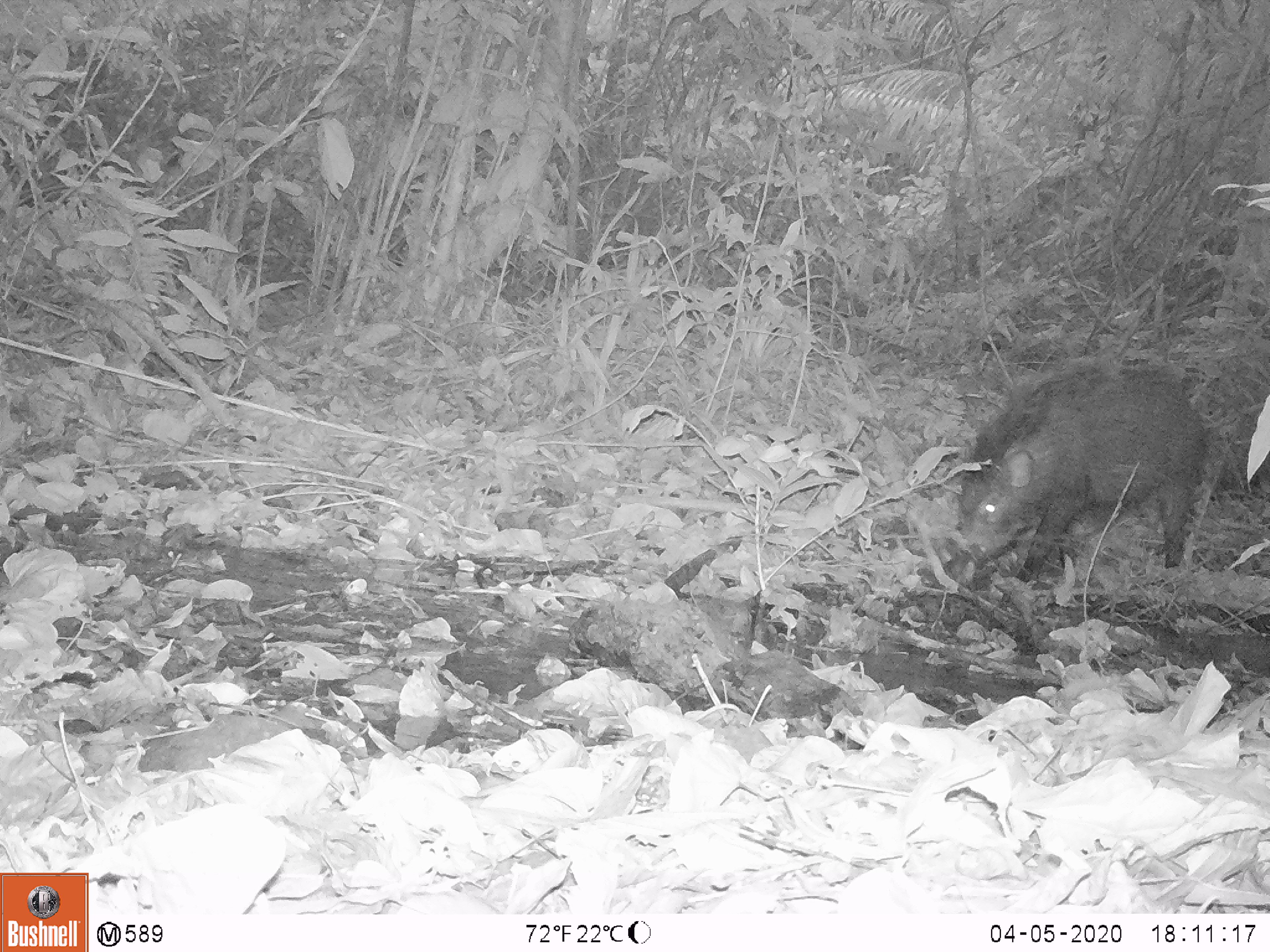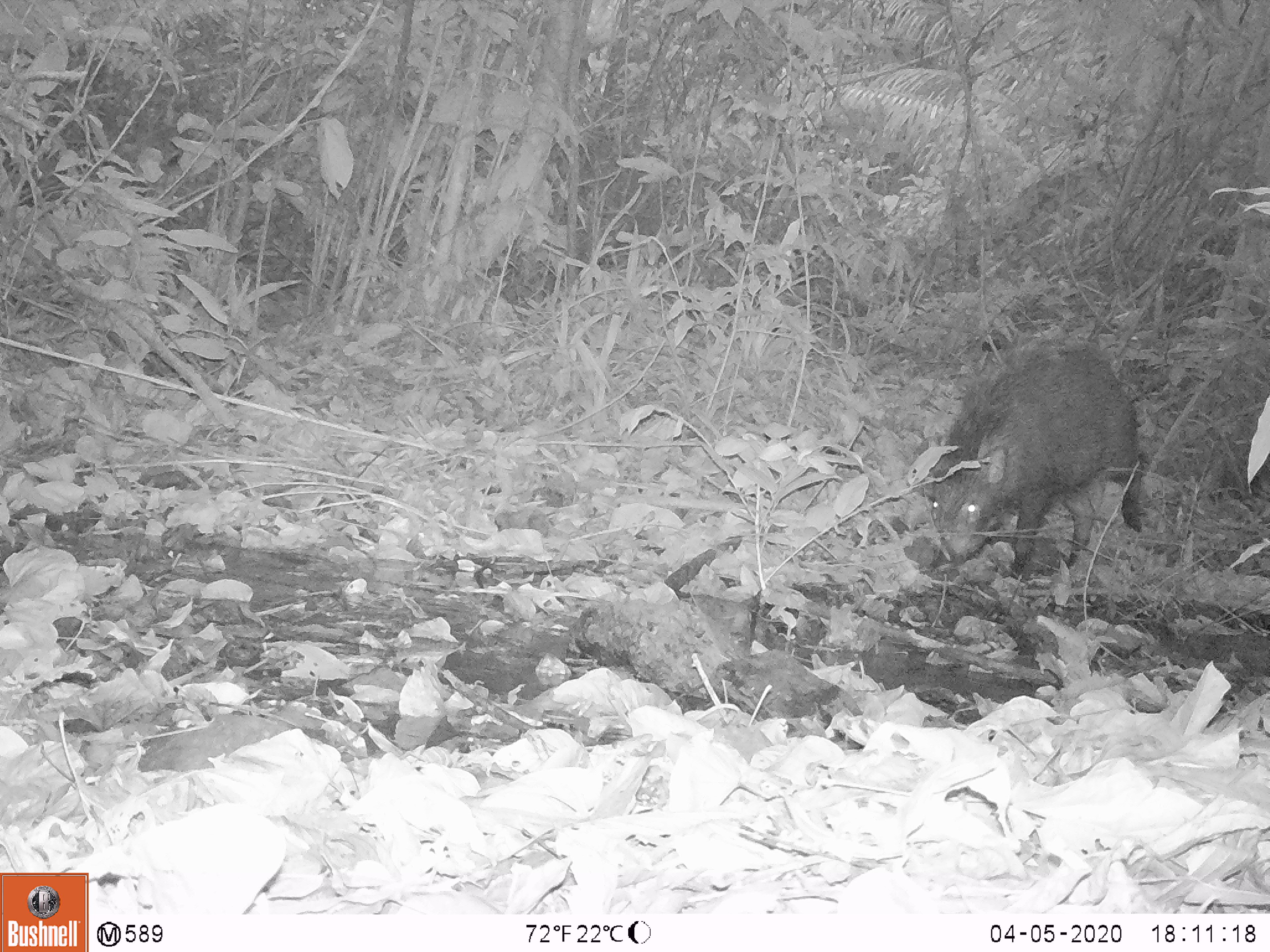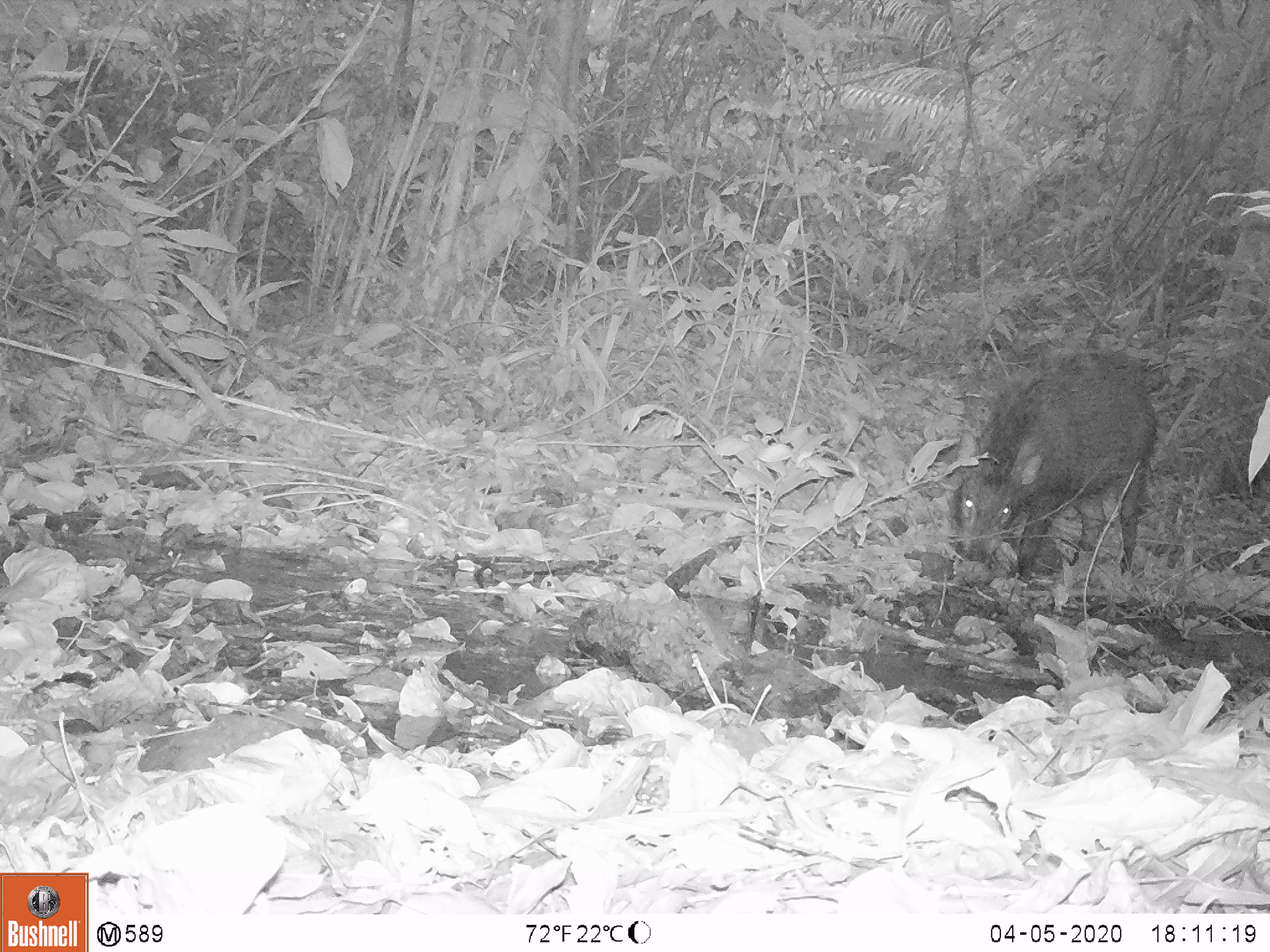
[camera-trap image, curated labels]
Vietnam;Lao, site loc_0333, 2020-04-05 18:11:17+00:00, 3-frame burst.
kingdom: Animalia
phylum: Chordata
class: Mammalia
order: Artiodactyla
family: Suidae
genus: Sus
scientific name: Sus scrofa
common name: eurasian wild pig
Eurasian wild pig (Sus scrofa). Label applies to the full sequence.